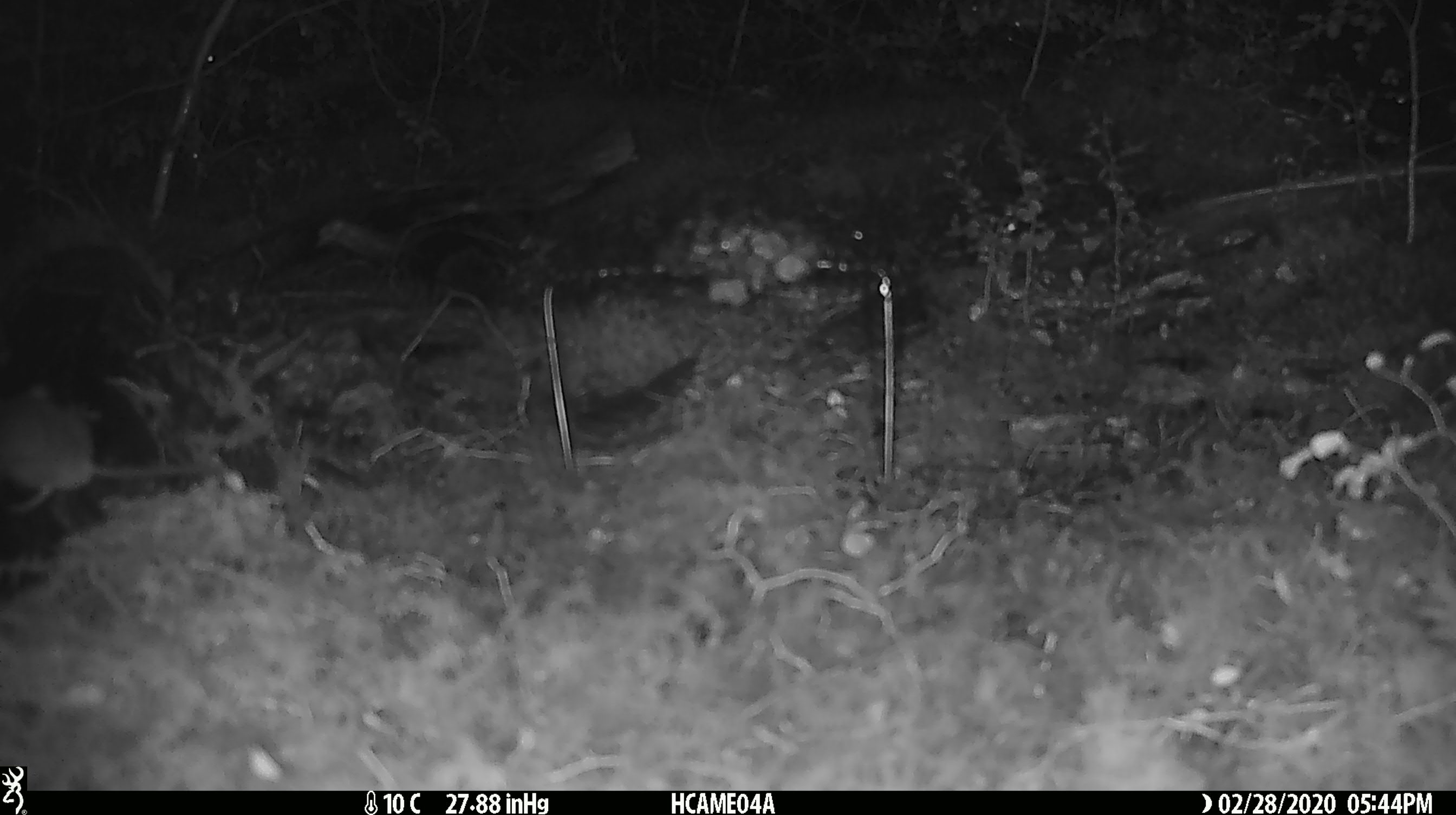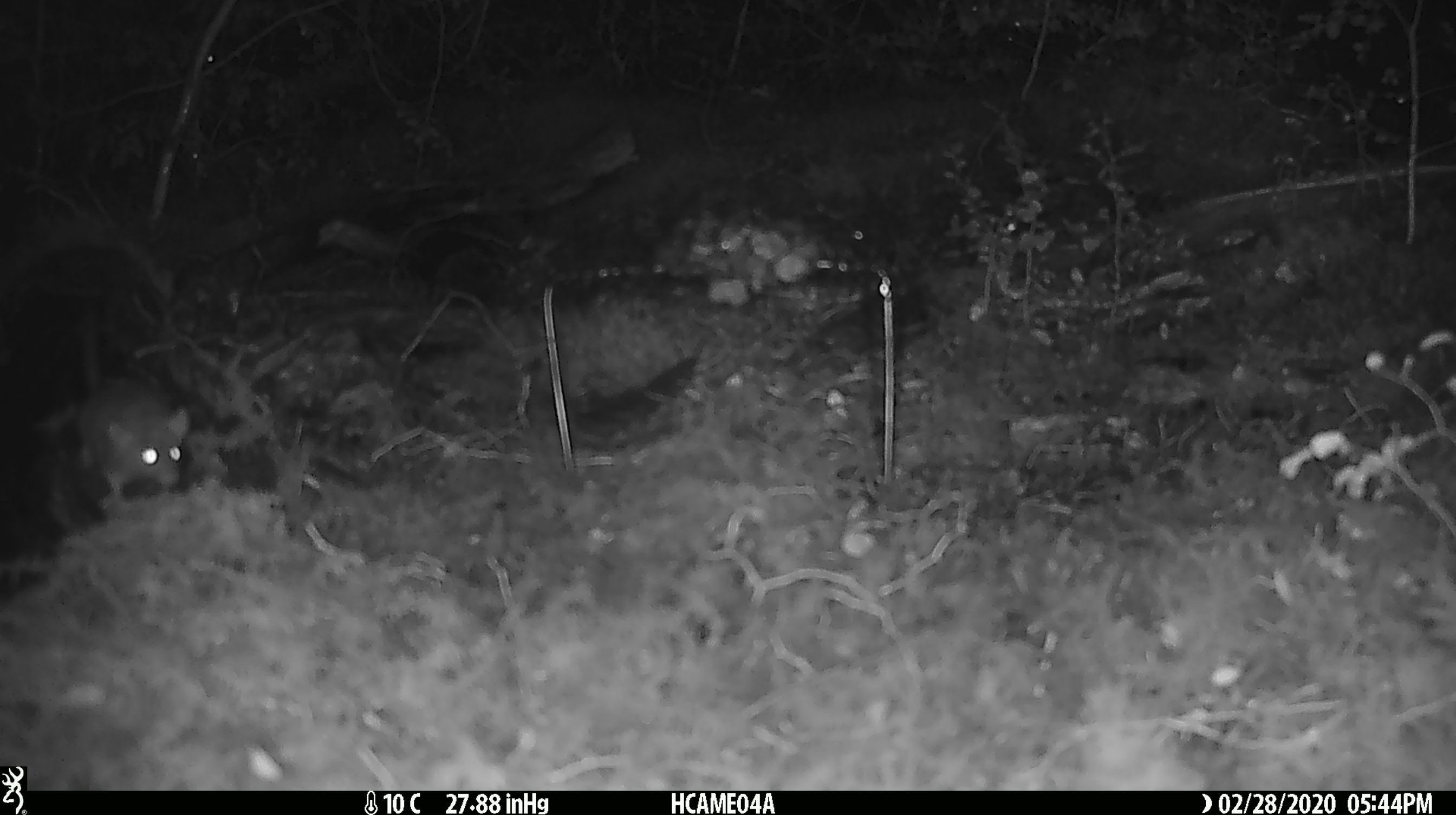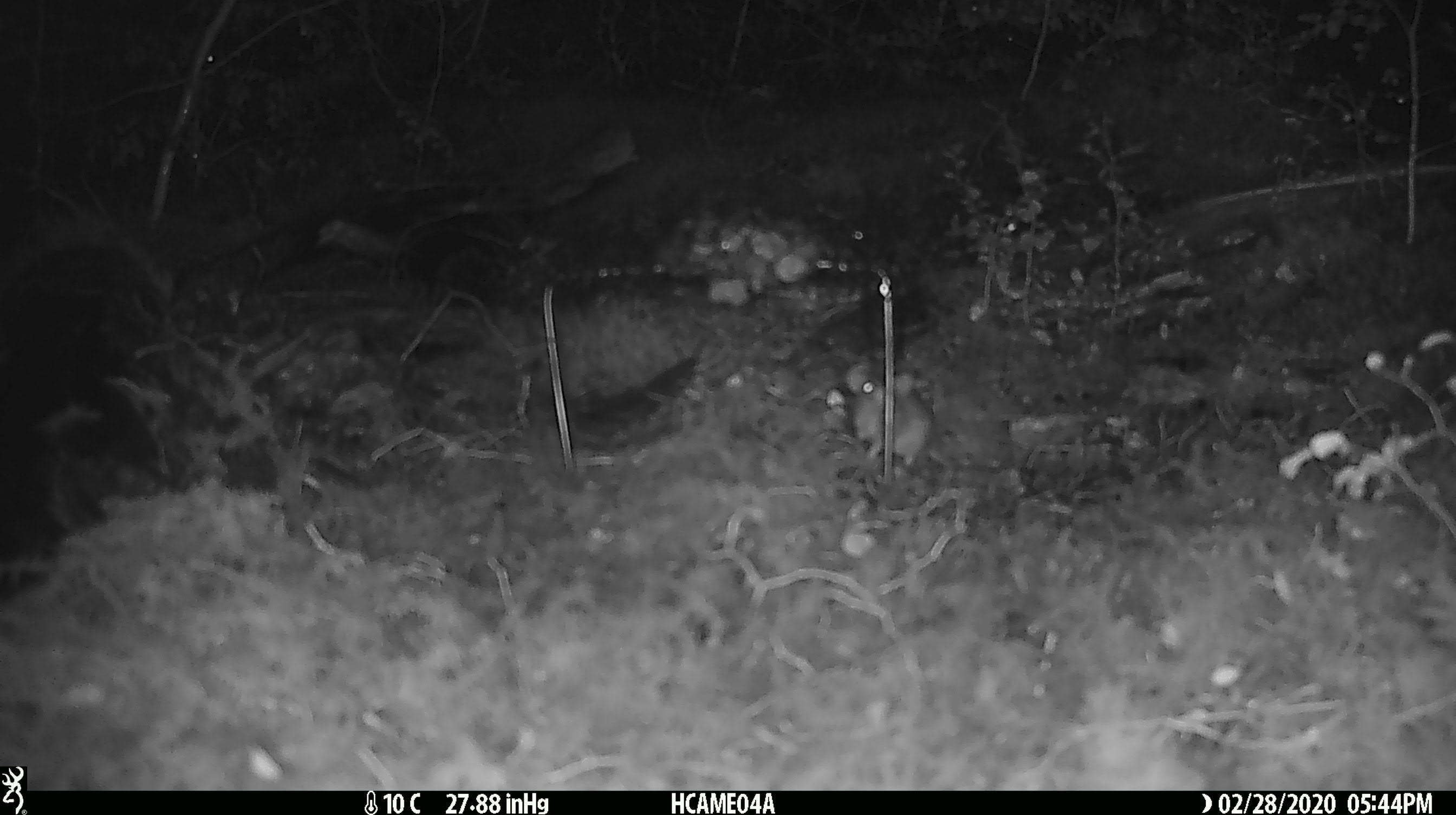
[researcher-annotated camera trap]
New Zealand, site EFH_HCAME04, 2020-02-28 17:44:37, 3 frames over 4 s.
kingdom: Animalia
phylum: Chordata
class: Mammalia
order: Rodentia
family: Muridae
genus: Mus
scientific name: Mus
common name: mouse